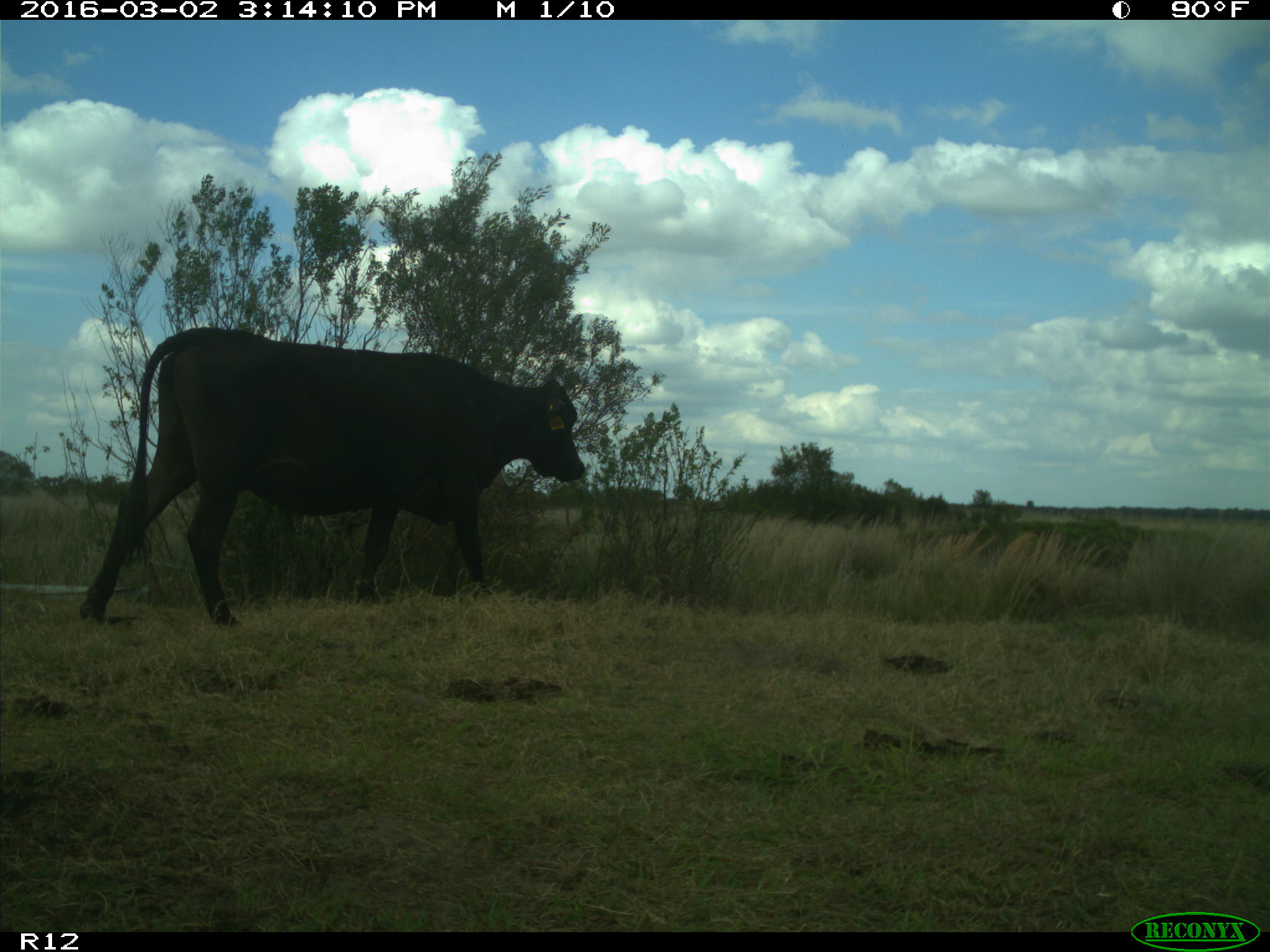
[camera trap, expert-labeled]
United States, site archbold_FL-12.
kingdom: Animalia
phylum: Chordata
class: Mammalia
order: Artiodactyla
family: Bovidae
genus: Bos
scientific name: Bos taurus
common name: domestic cow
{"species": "Bos taurus (domestic cow)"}